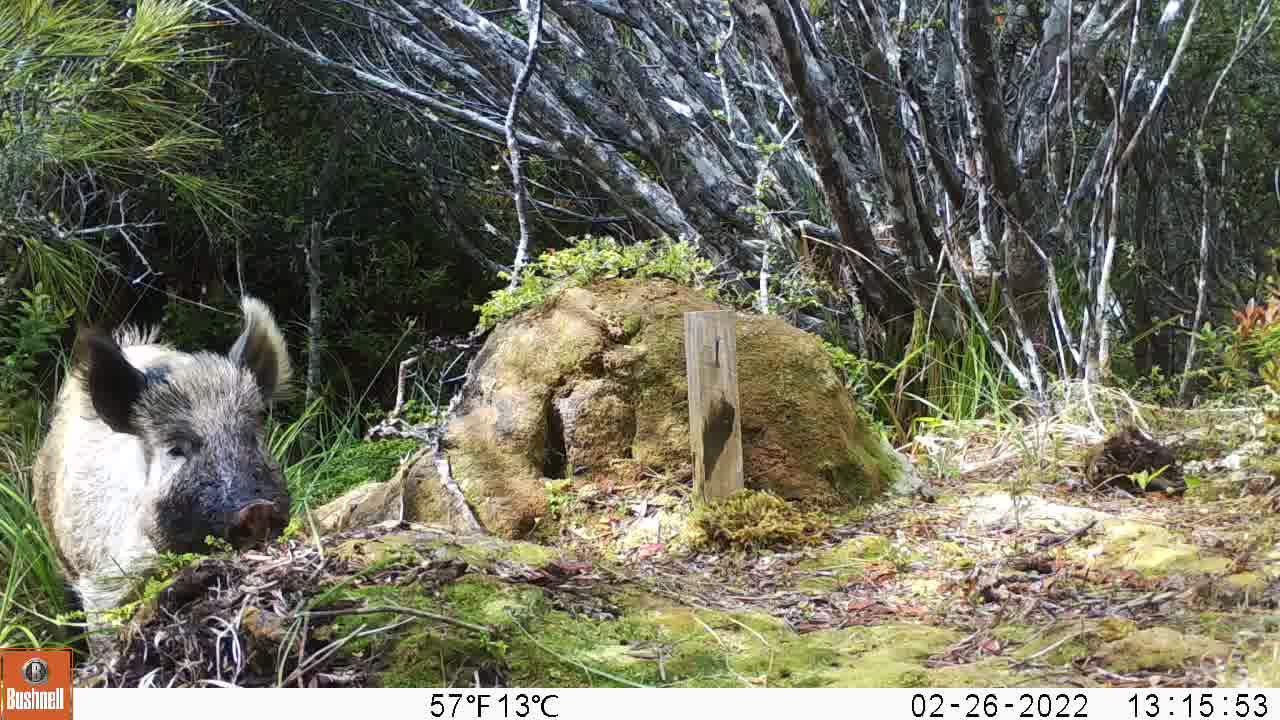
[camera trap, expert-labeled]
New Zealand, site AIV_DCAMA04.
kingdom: Animalia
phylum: Chordata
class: Mammalia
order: Artiodactyla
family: Suidae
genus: Sus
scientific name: Sus scrofa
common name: pig